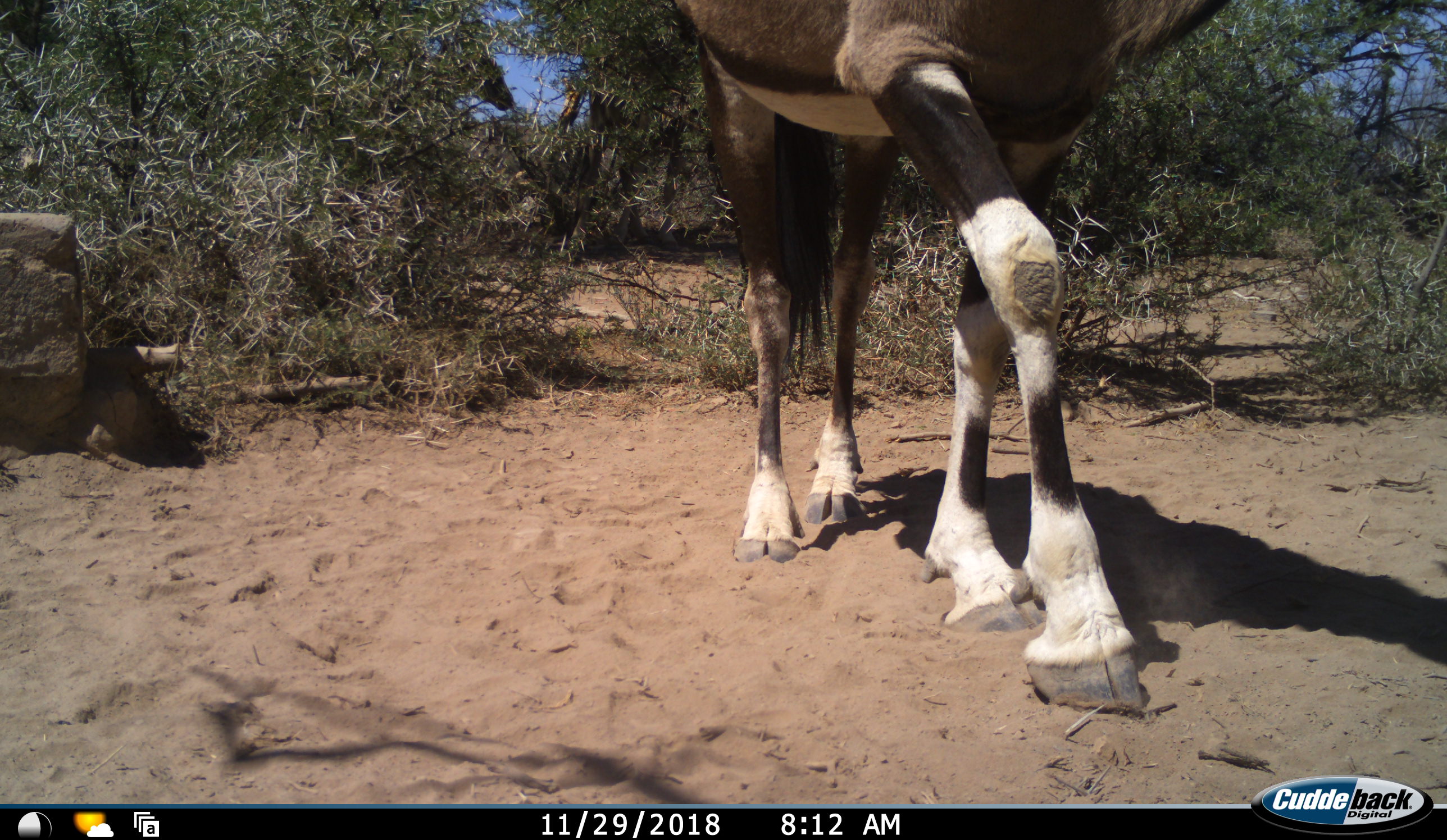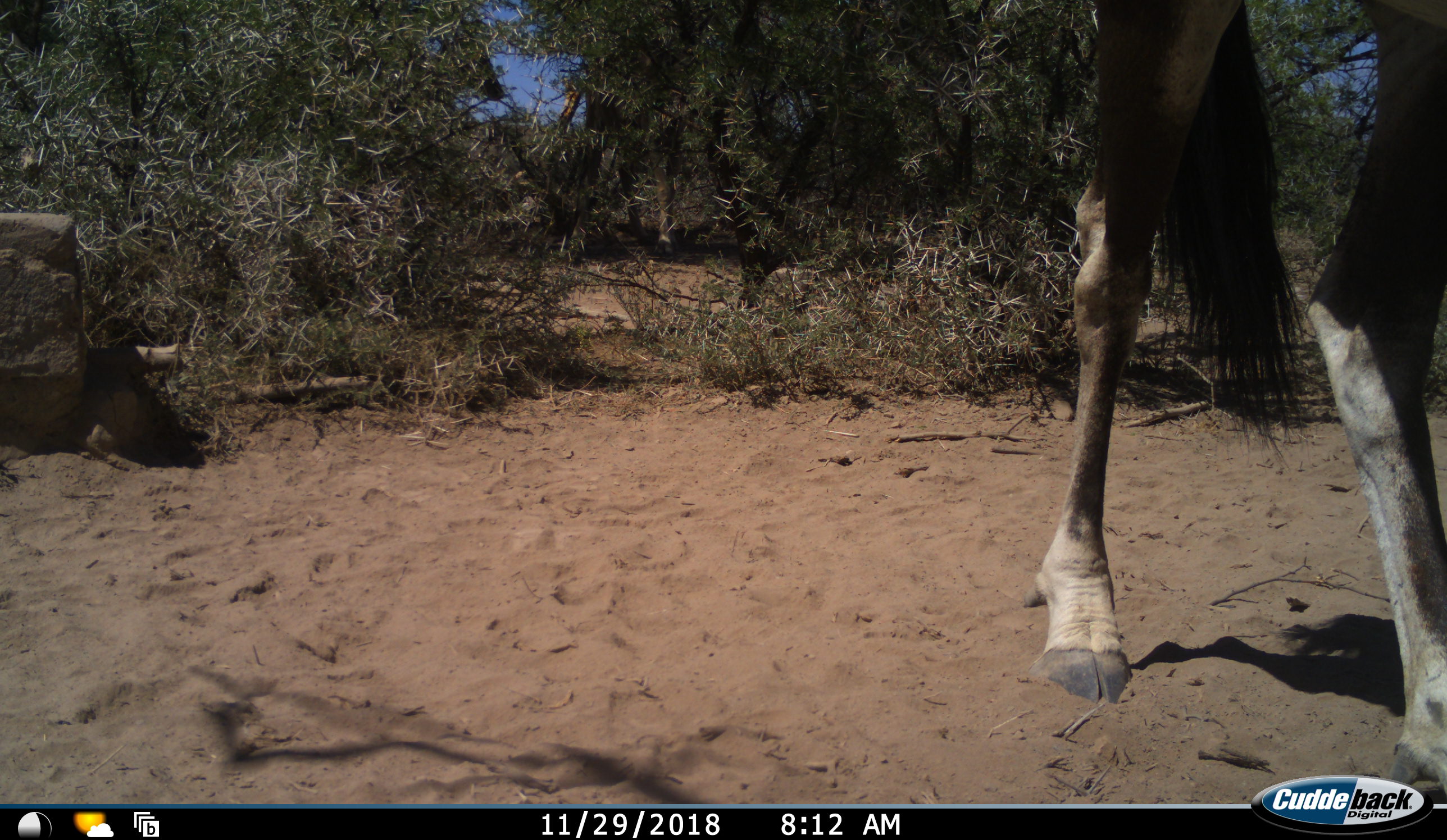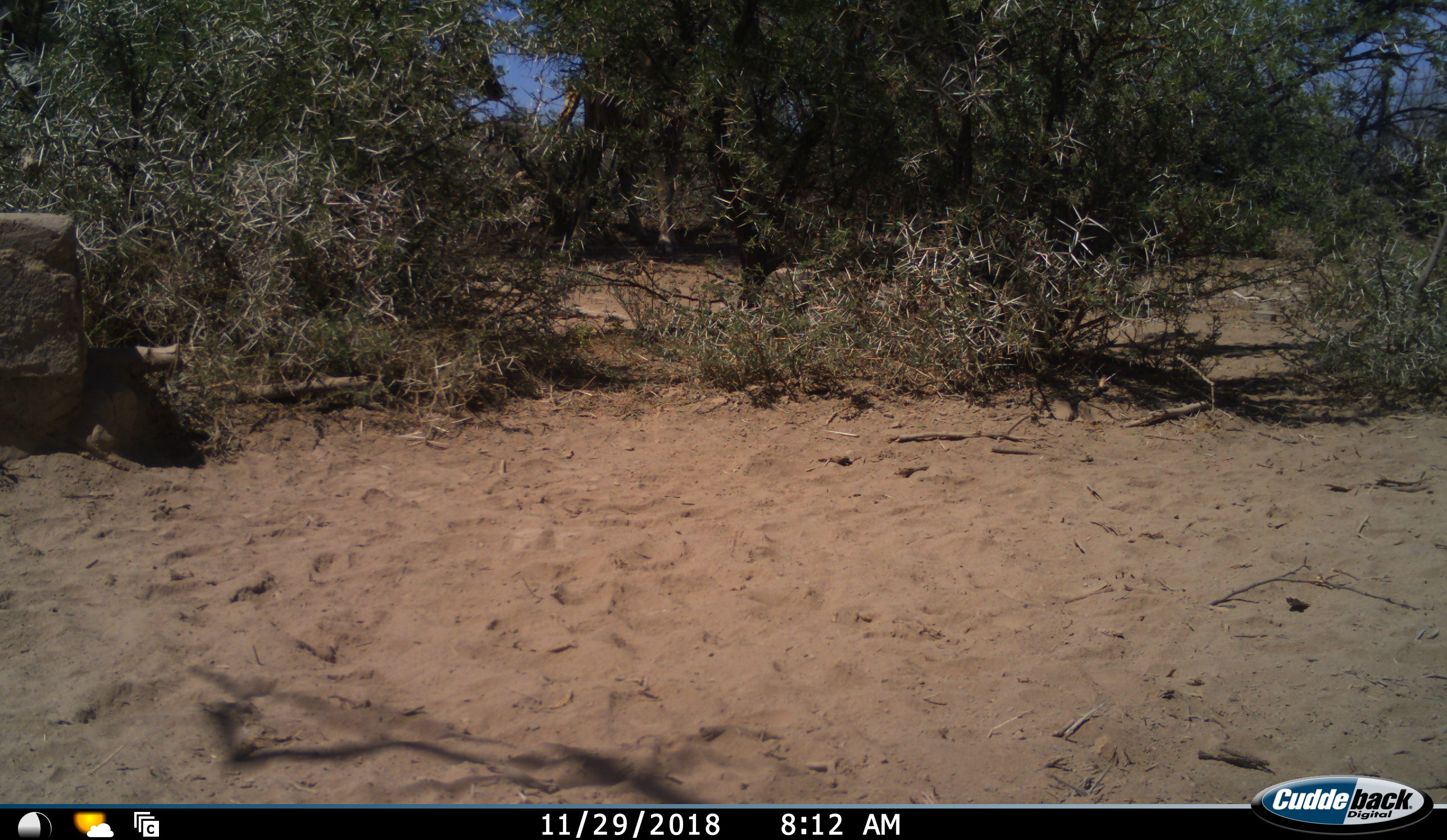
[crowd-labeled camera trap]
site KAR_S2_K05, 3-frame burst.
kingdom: Animalia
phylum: Chordata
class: Mammalia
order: Artiodactyla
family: Bovidae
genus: Oryx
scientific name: Oryx gazella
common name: gemsbok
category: oryx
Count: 1.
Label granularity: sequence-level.